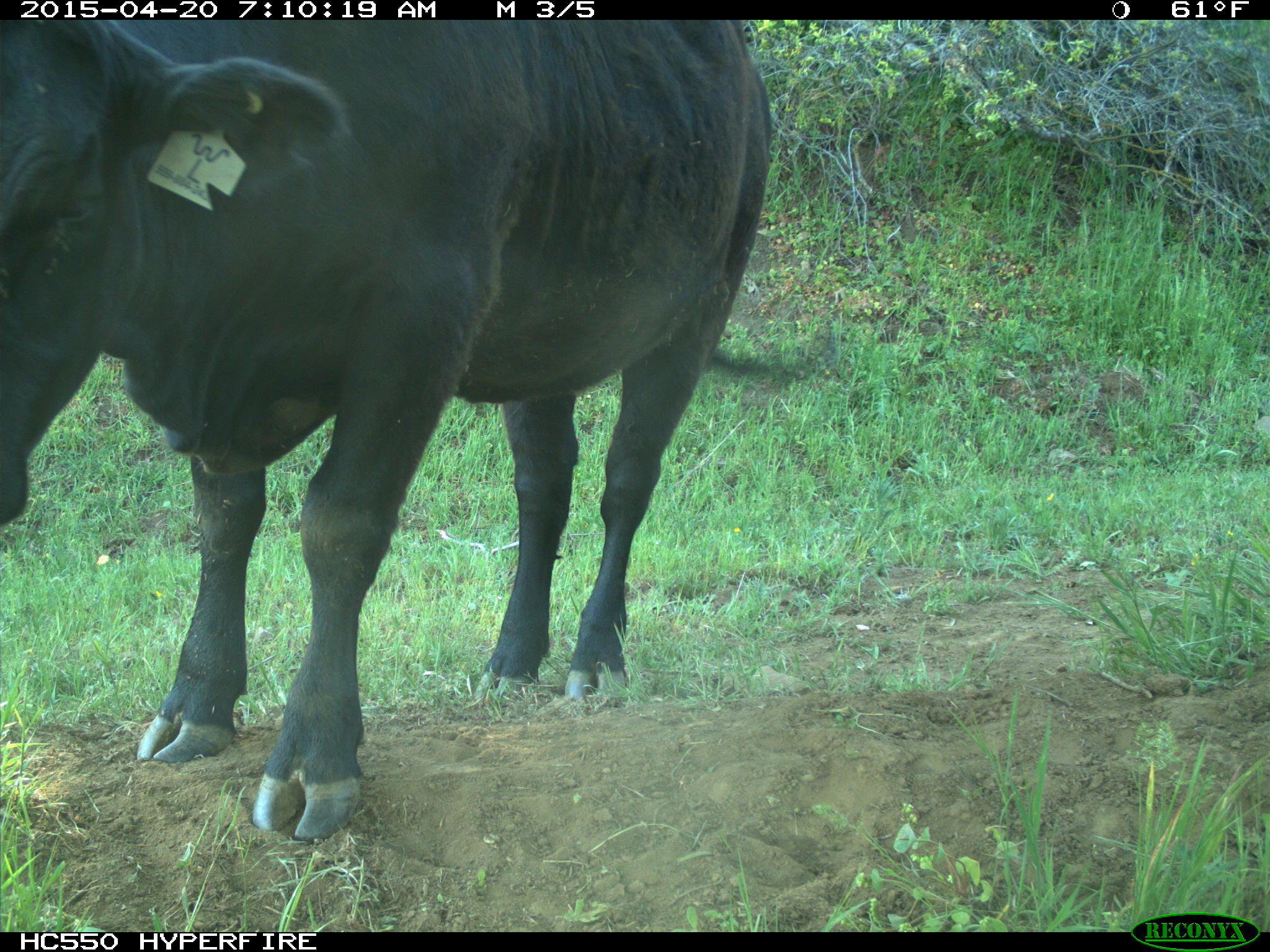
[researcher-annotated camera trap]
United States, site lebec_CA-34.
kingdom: Animalia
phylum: Chordata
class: Mammalia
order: Artiodactyla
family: Bovidae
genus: Bos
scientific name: Bos taurus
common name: domestic cow